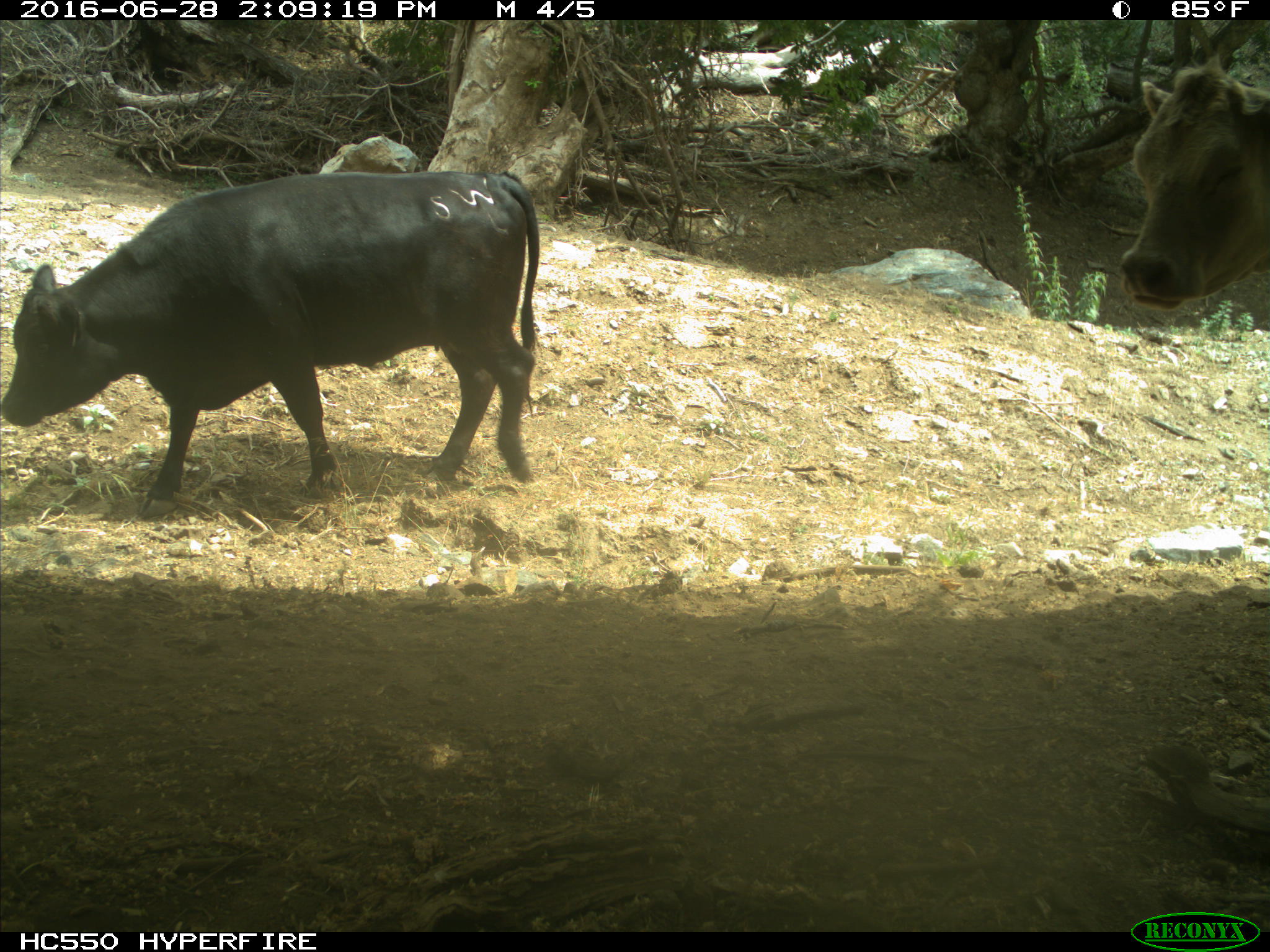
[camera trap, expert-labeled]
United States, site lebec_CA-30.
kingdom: Animalia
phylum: Chordata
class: Mammalia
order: Artiodactyla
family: Bovidae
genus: Bos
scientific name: Bos taurus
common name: domestic cow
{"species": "Bos taurus (domestic cow)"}